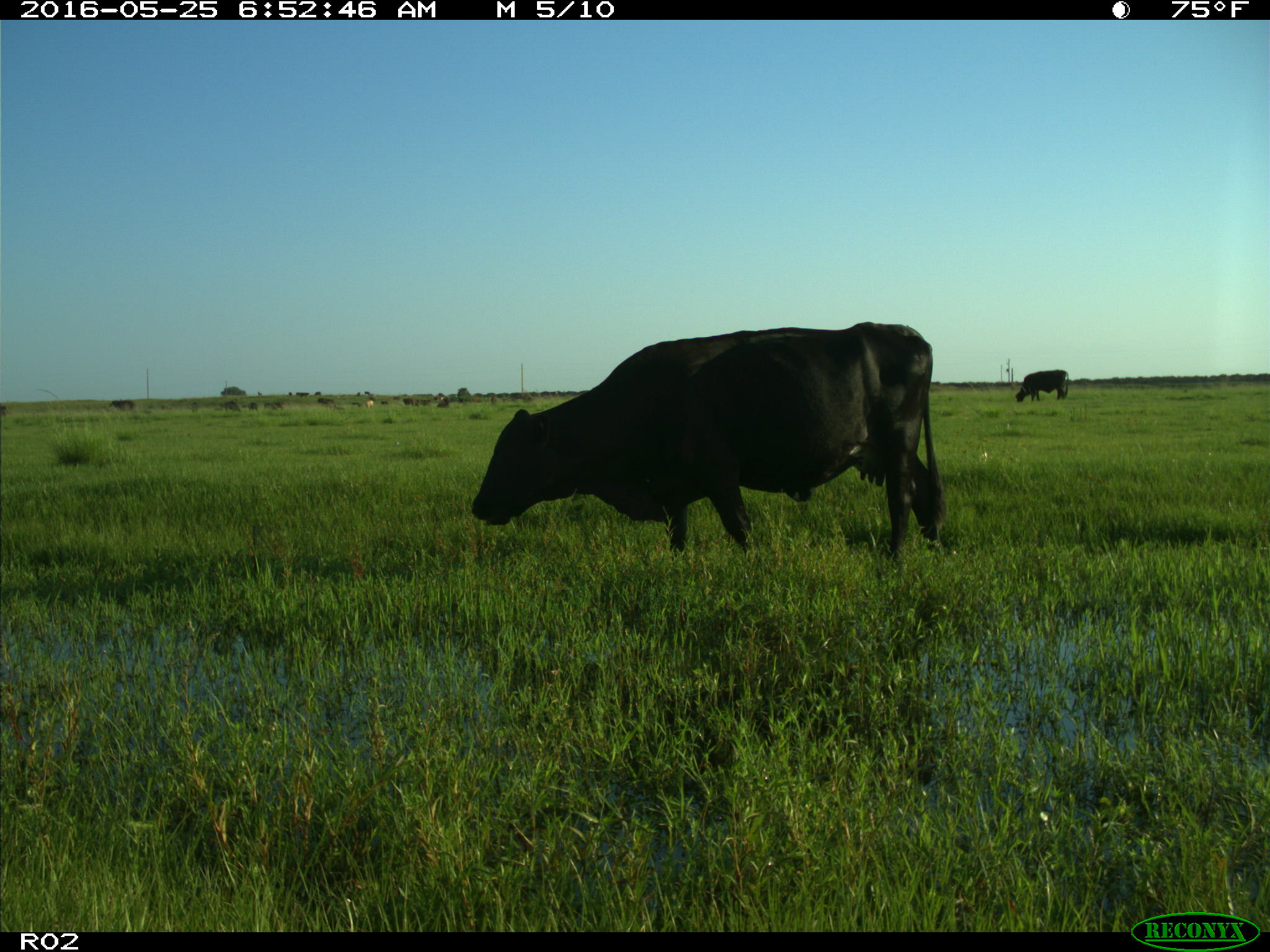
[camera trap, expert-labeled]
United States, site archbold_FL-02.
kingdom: Animalia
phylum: Chordata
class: Mammalia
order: Artiodactyla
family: Bovidae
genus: Bos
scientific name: Bos taurus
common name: domestic cow